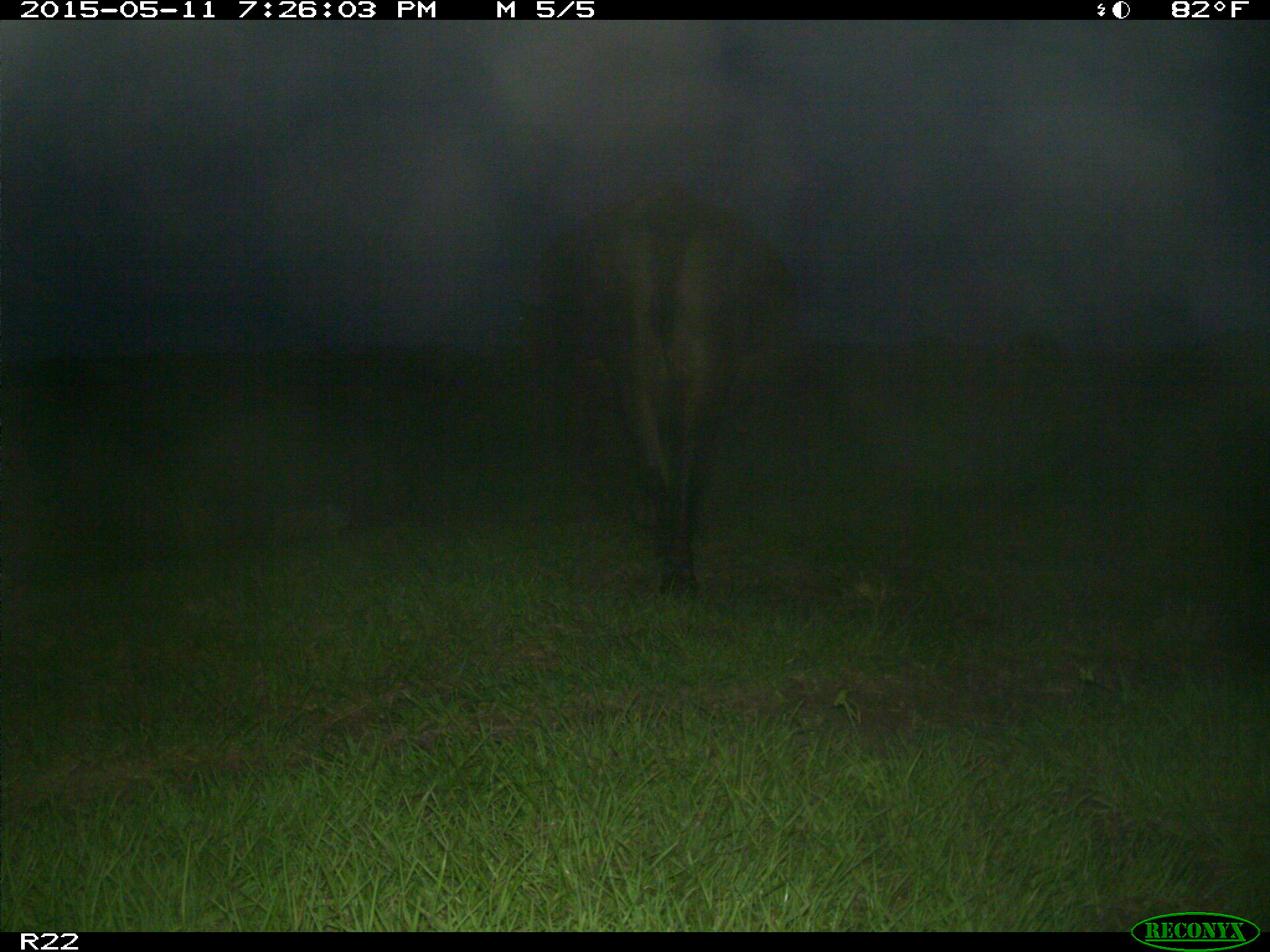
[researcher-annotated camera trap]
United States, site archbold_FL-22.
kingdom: Animalia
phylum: Chordata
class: Mammalia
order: Artiodactyla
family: Bovidae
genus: Bos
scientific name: Bos taurus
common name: domestic cow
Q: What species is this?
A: Bos taurus (domestic cow).